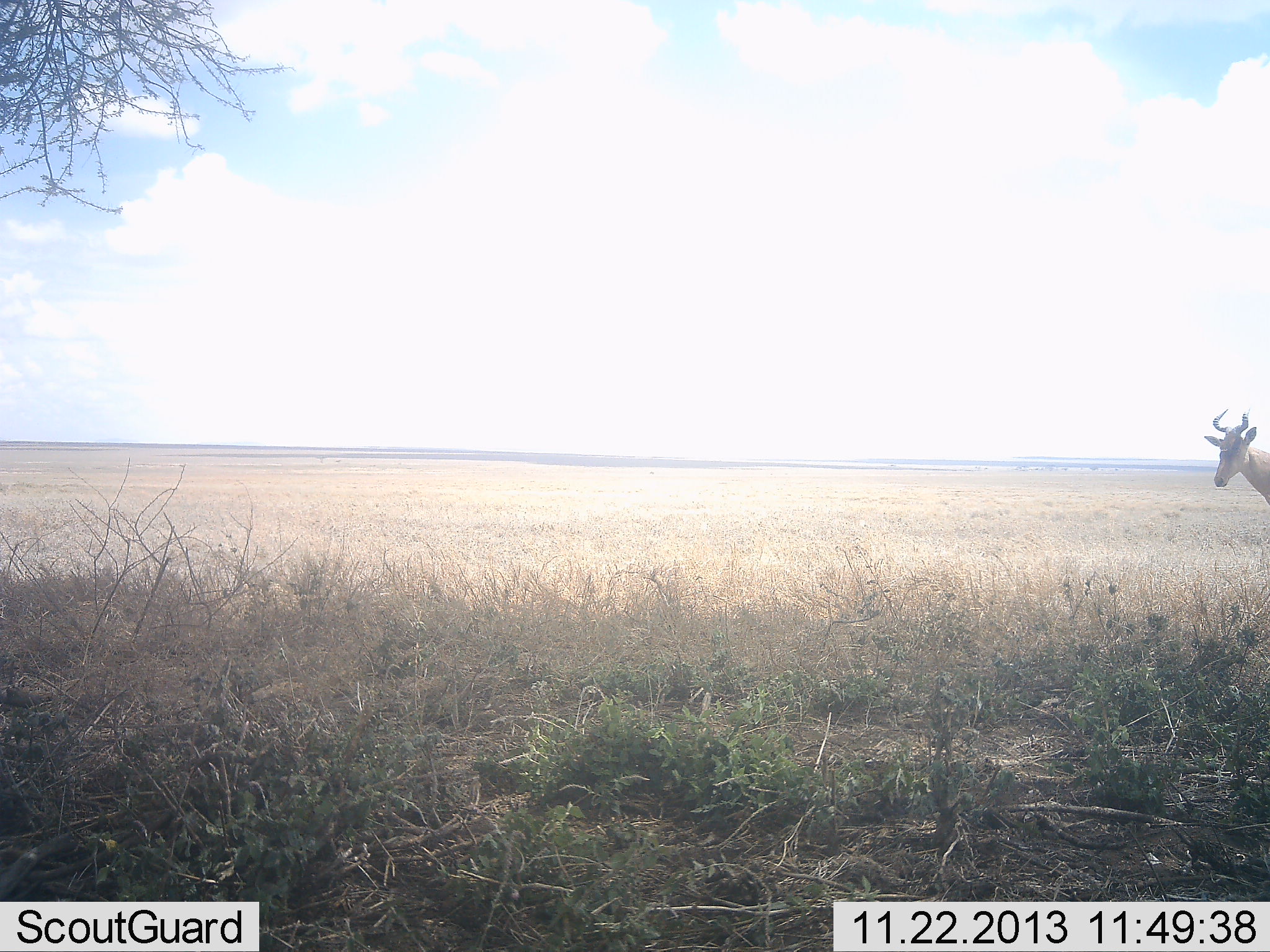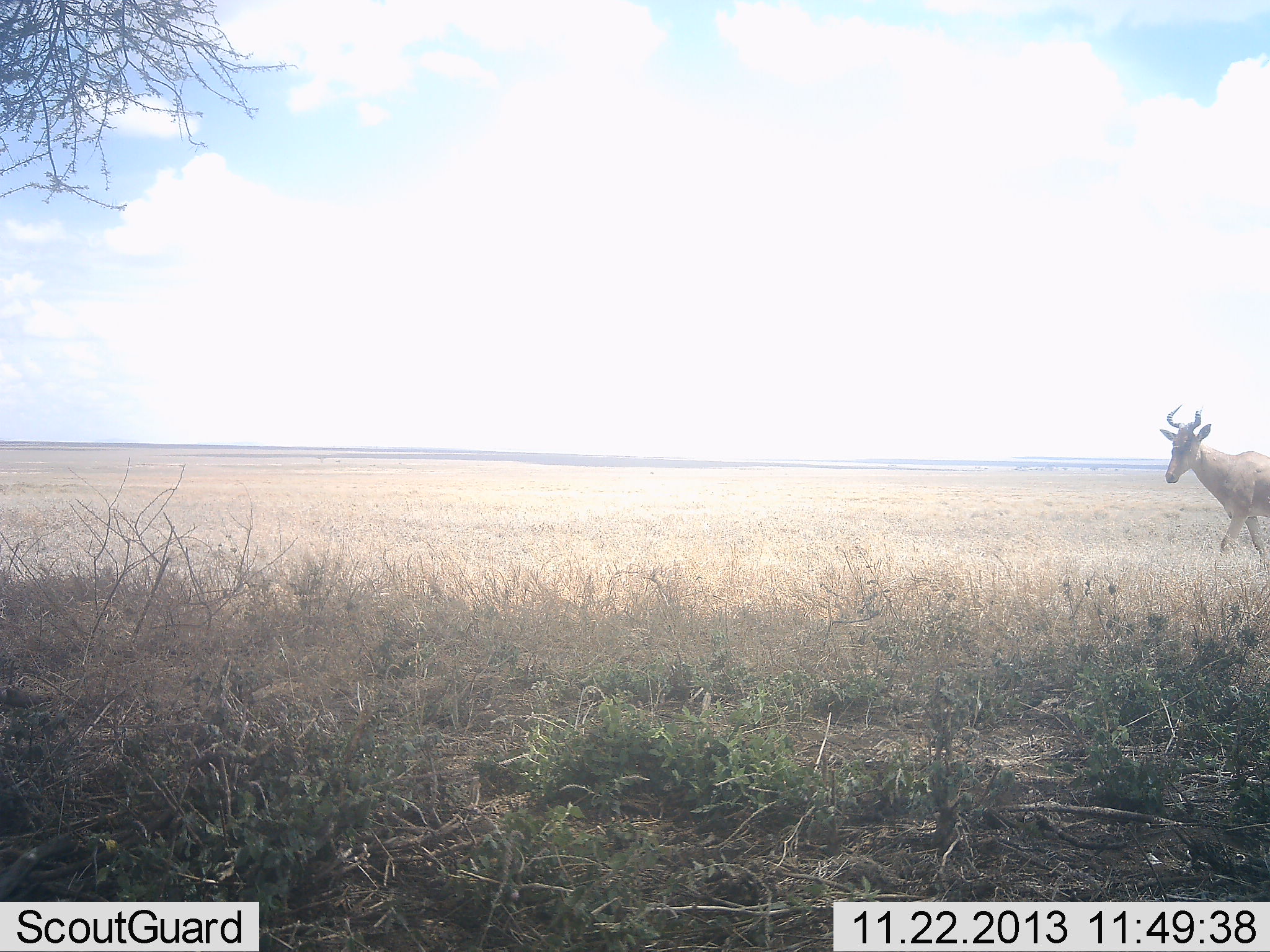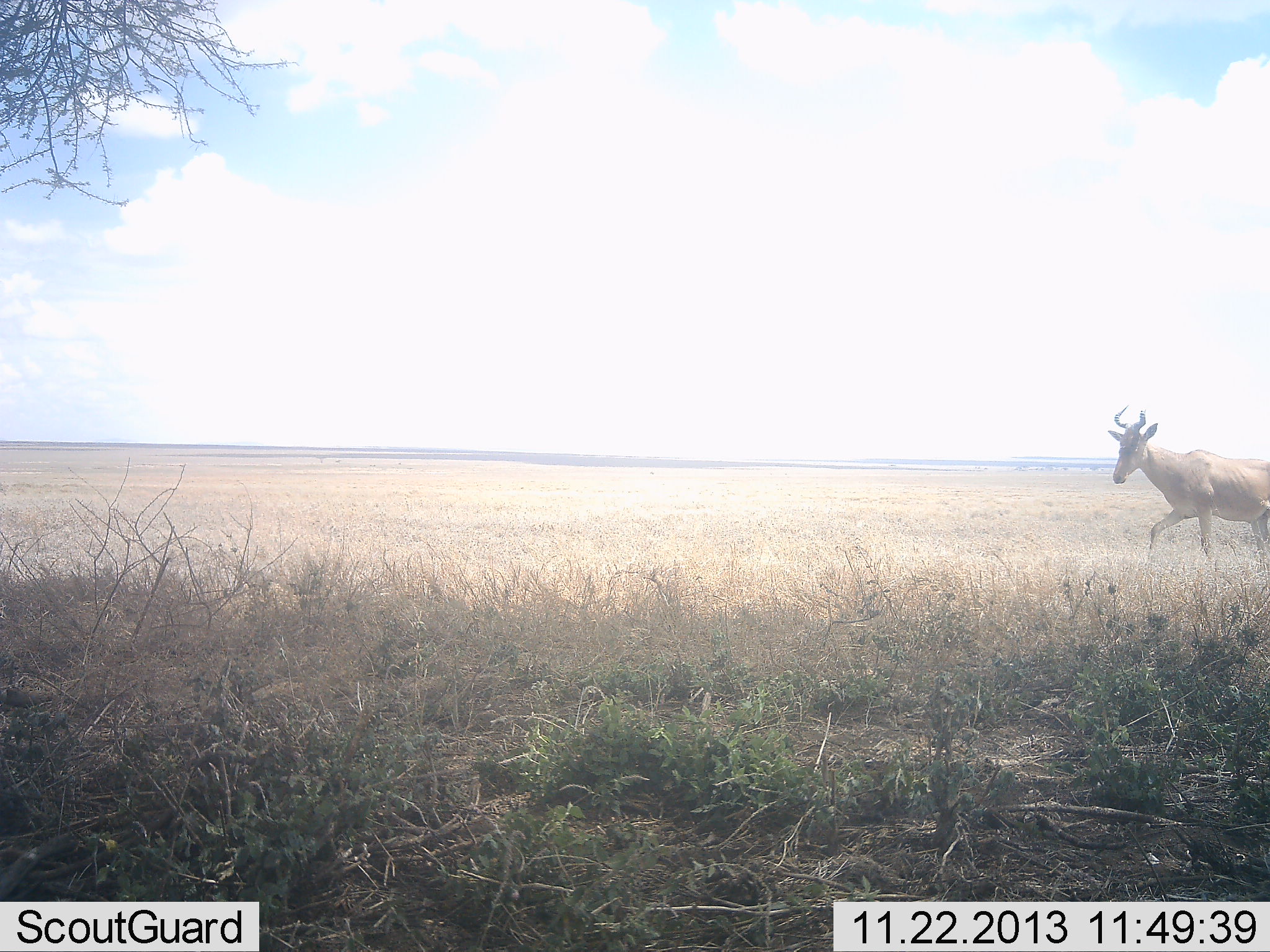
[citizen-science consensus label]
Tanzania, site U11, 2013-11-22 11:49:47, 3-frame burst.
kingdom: Animalia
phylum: Chordata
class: Mammalia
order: Artiodactyla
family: Bovidae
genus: Alcelaphus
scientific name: Alcelaphus buselaphus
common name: hartebeest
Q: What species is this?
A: Hartebeest (Alcelaphus buselaphus).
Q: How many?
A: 1.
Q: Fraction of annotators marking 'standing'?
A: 0%.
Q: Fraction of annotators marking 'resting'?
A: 0%.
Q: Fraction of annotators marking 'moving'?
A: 100%.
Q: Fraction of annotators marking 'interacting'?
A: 0%.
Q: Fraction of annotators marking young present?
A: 0%.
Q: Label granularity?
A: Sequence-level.